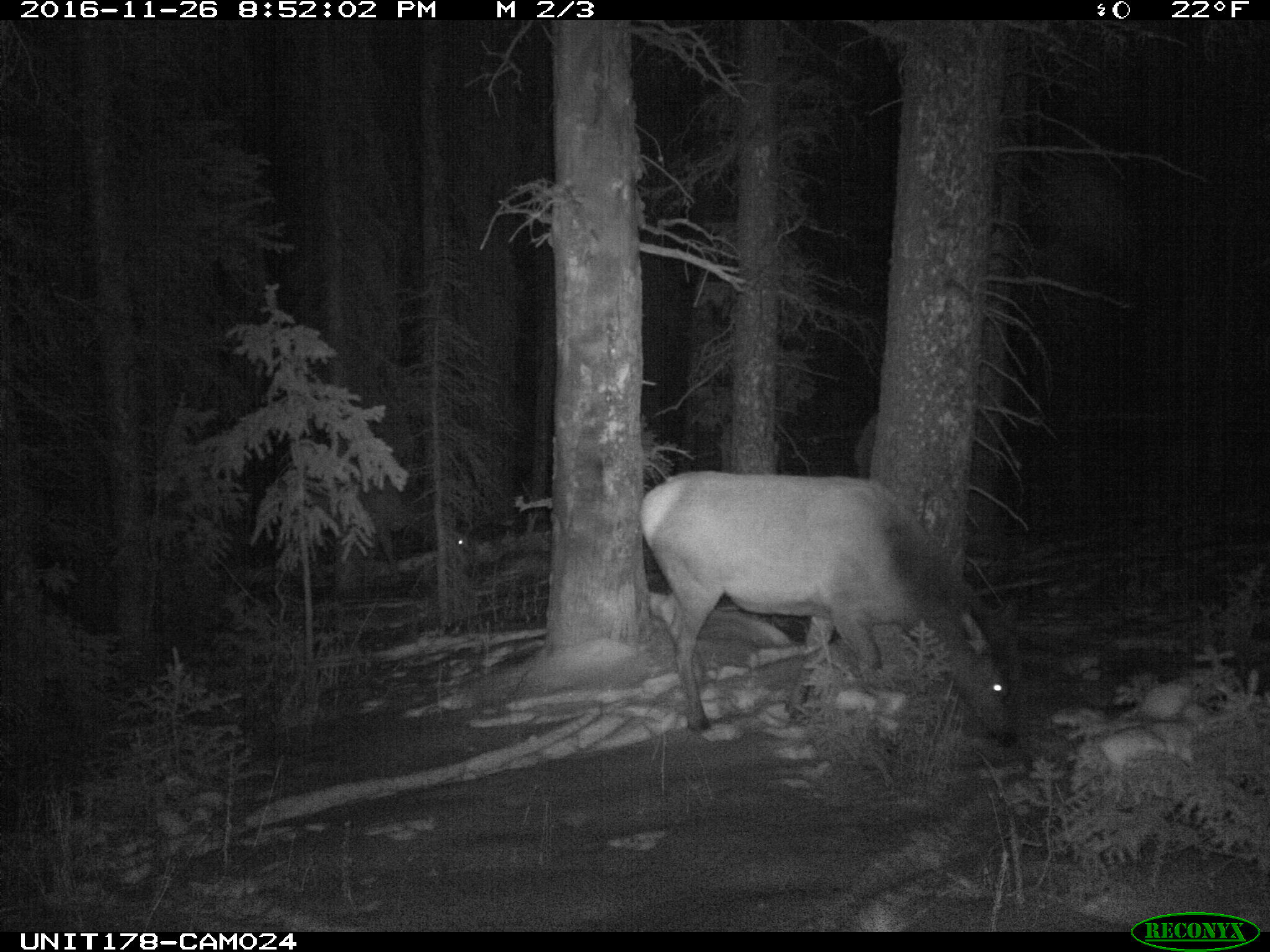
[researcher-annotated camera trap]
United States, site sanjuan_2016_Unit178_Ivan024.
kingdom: Animalia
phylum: Chordata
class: Mammalia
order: Artiodactyla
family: Cervidae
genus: Cervus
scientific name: Cervus elaphus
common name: red deer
Cervus elaphus (red deer).